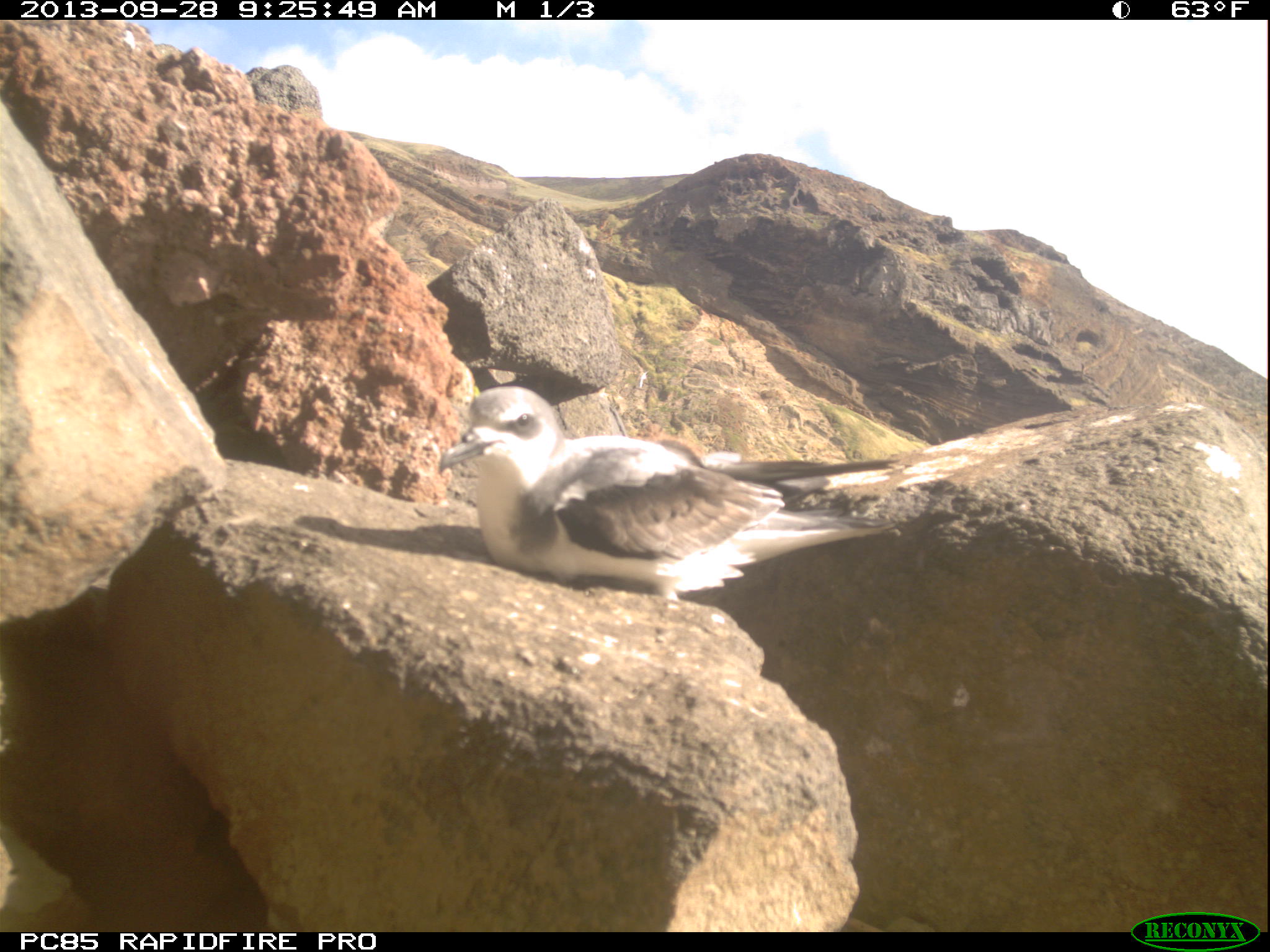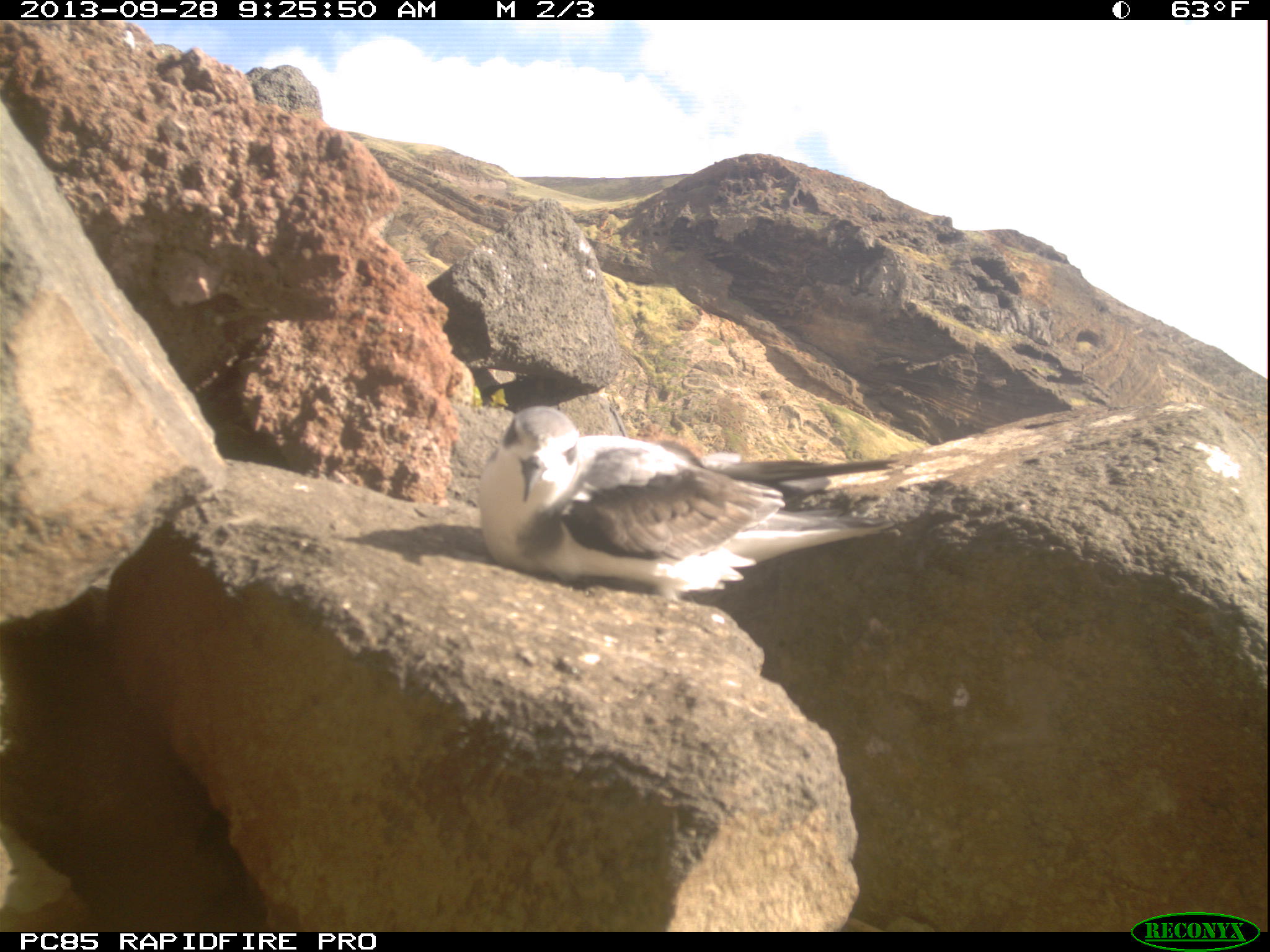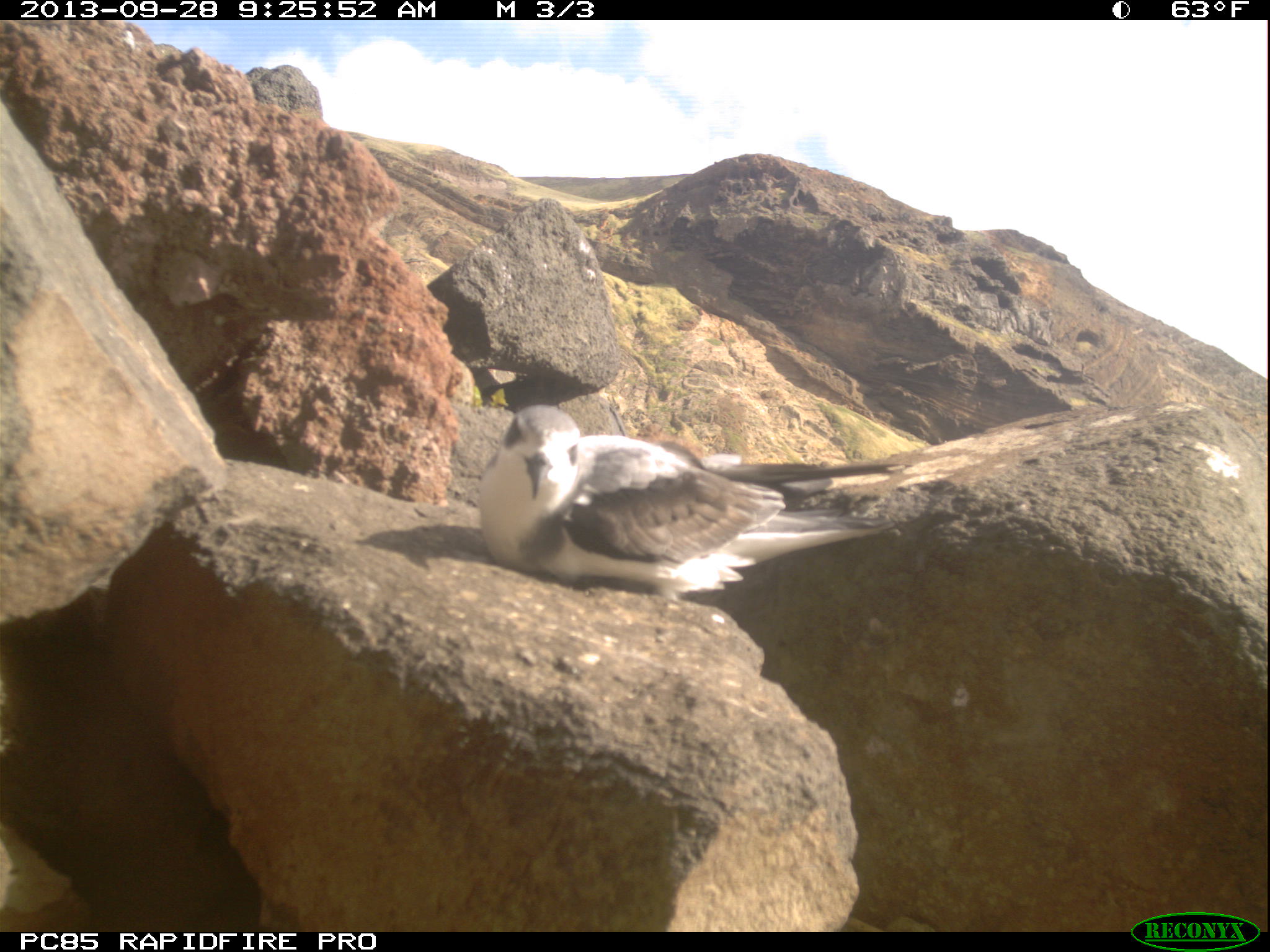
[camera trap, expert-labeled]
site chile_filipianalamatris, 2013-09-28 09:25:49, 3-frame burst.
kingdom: Animalia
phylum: Chordata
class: Aves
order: Procellariiformes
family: Procellariidae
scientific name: Procellariidae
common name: petrel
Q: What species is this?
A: Petrel (Procellariidae).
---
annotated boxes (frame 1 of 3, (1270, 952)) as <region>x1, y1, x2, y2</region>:
petrel: <region>429, 386, 943, 636</region>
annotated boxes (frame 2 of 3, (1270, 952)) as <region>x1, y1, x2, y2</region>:
petrel: <region>469, 404, 948, 648</region>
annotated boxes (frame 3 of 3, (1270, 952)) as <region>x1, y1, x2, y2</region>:
petrel: <region>470, 403, 972, 659</region>